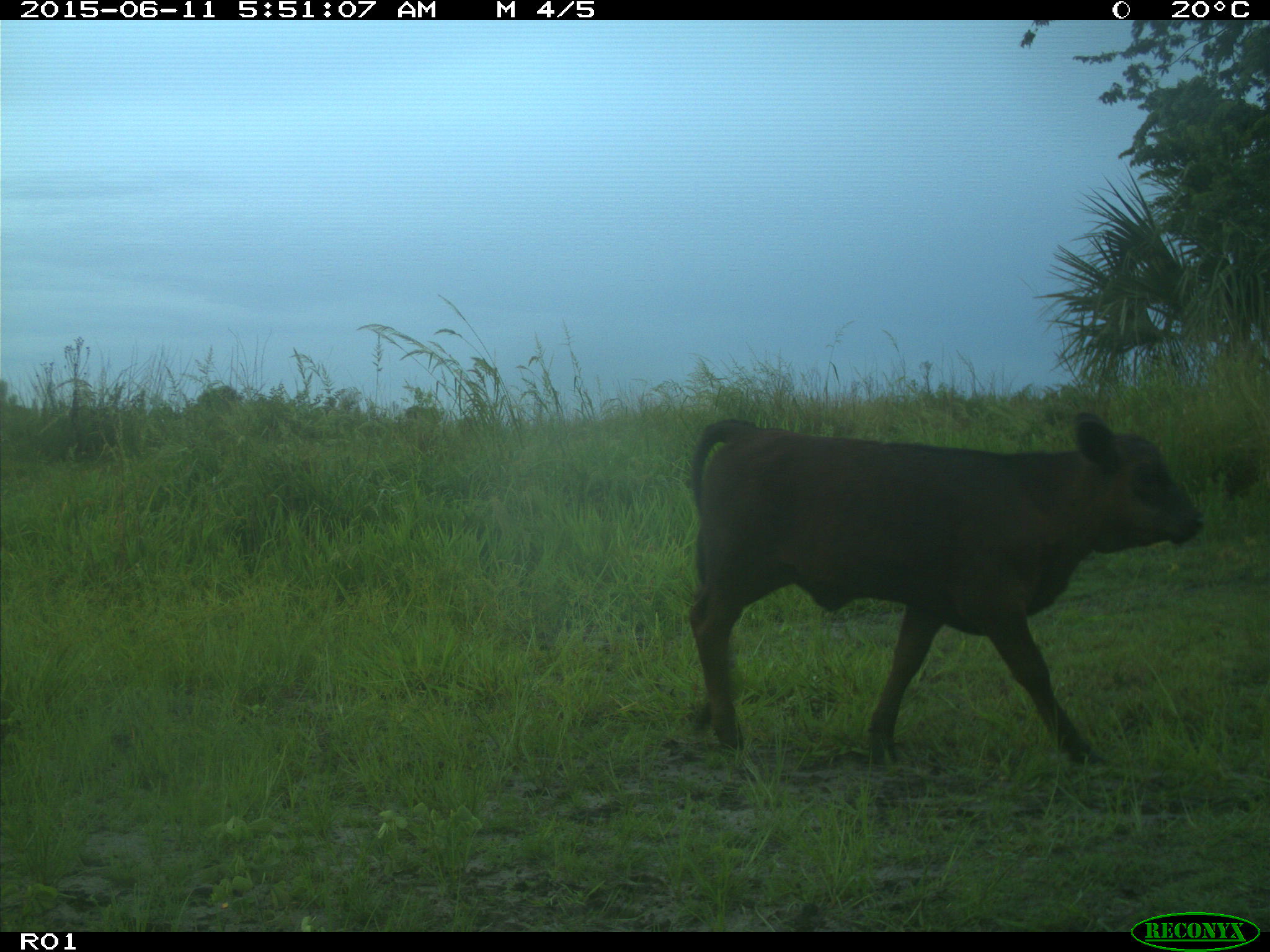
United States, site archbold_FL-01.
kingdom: Animalia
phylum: Chordata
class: Mammalia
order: Artiodactyla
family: Bovidae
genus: Bos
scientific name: Bos taurus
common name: domestic cow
Bos taurus (domestic cow).